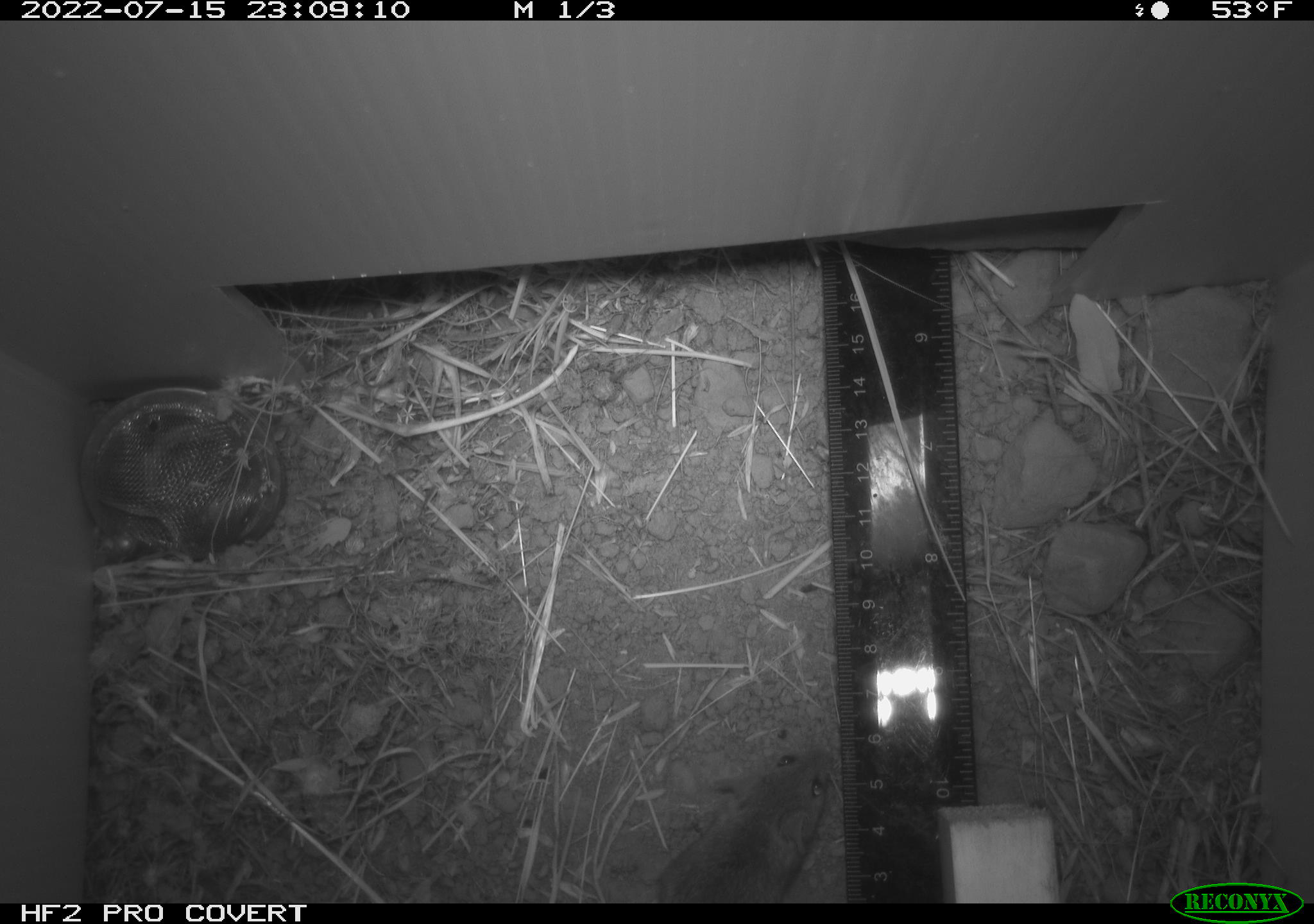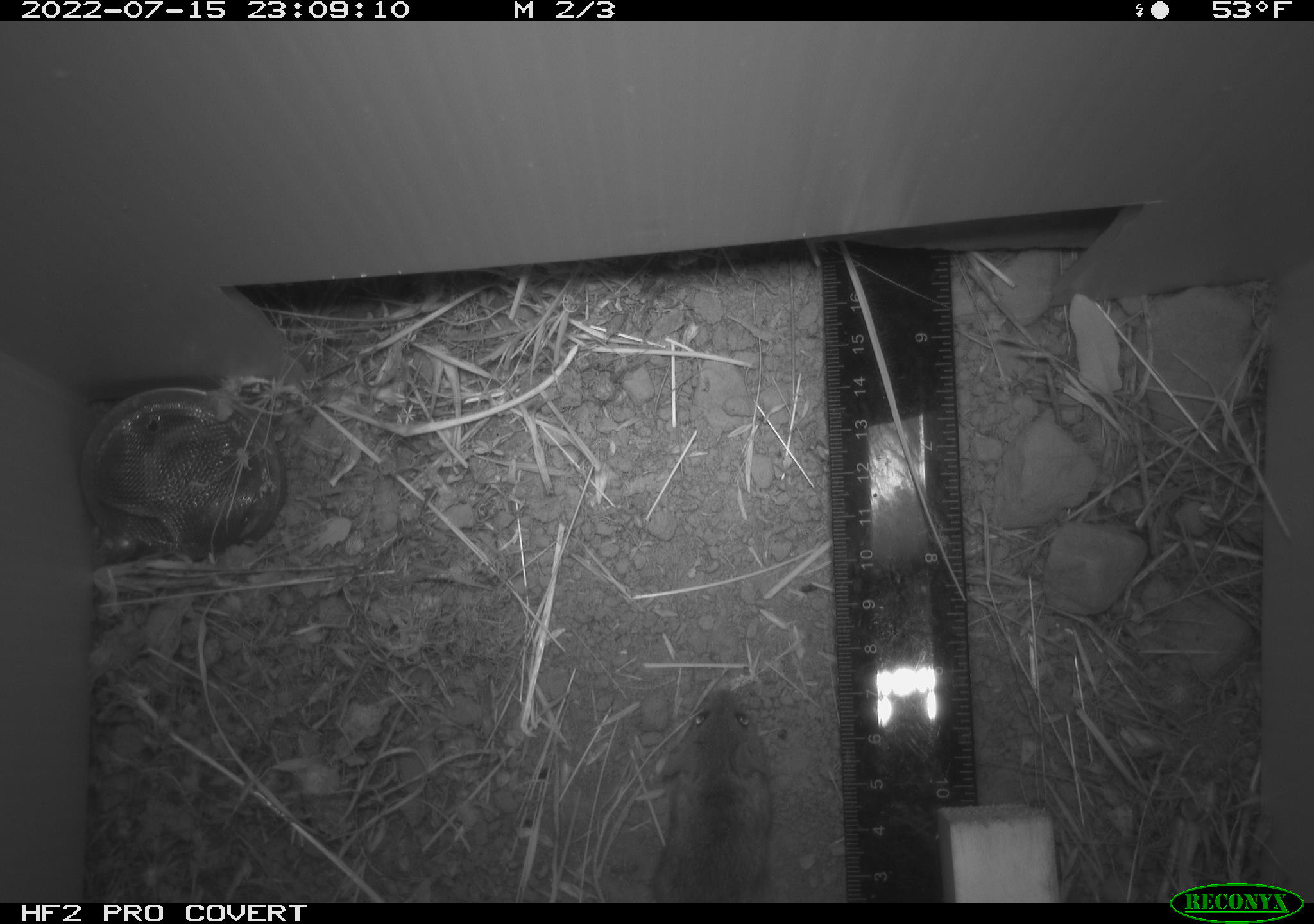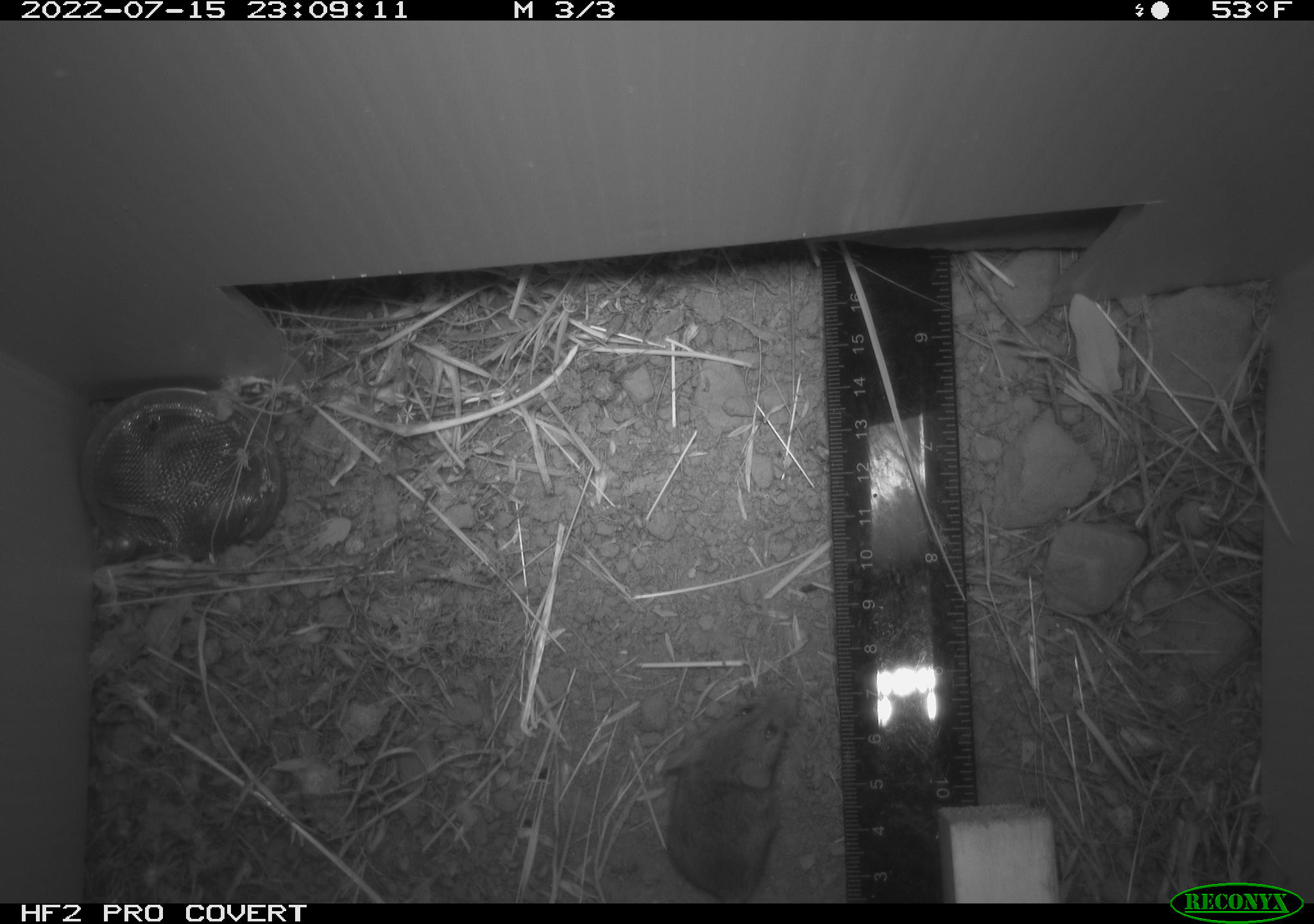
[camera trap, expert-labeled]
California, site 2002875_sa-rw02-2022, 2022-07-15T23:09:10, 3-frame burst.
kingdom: Animalia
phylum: Chordata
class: Mammalia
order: Rodentia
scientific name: Rodentia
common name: mouse species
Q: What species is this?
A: Mouse species (Rodentia).